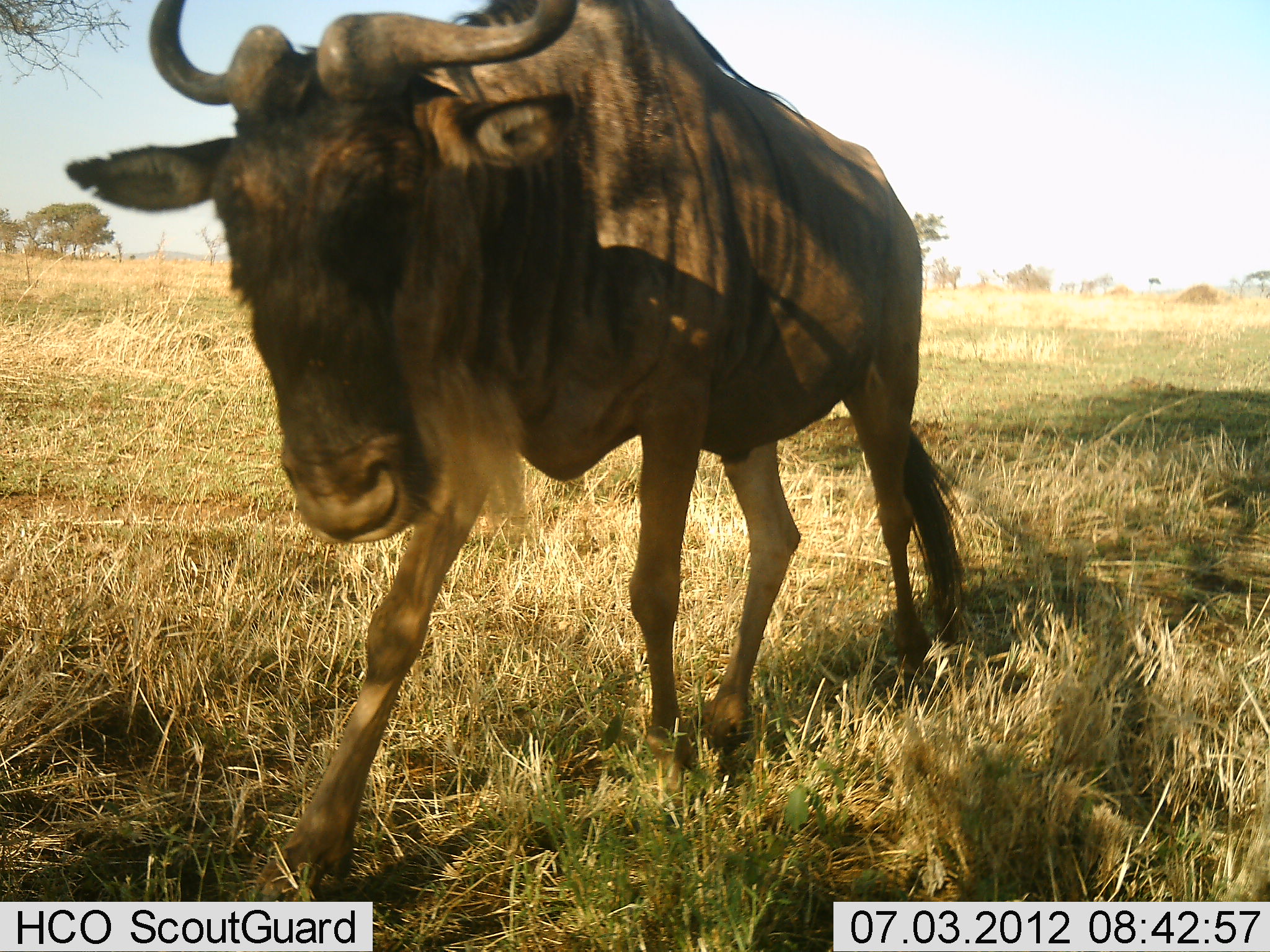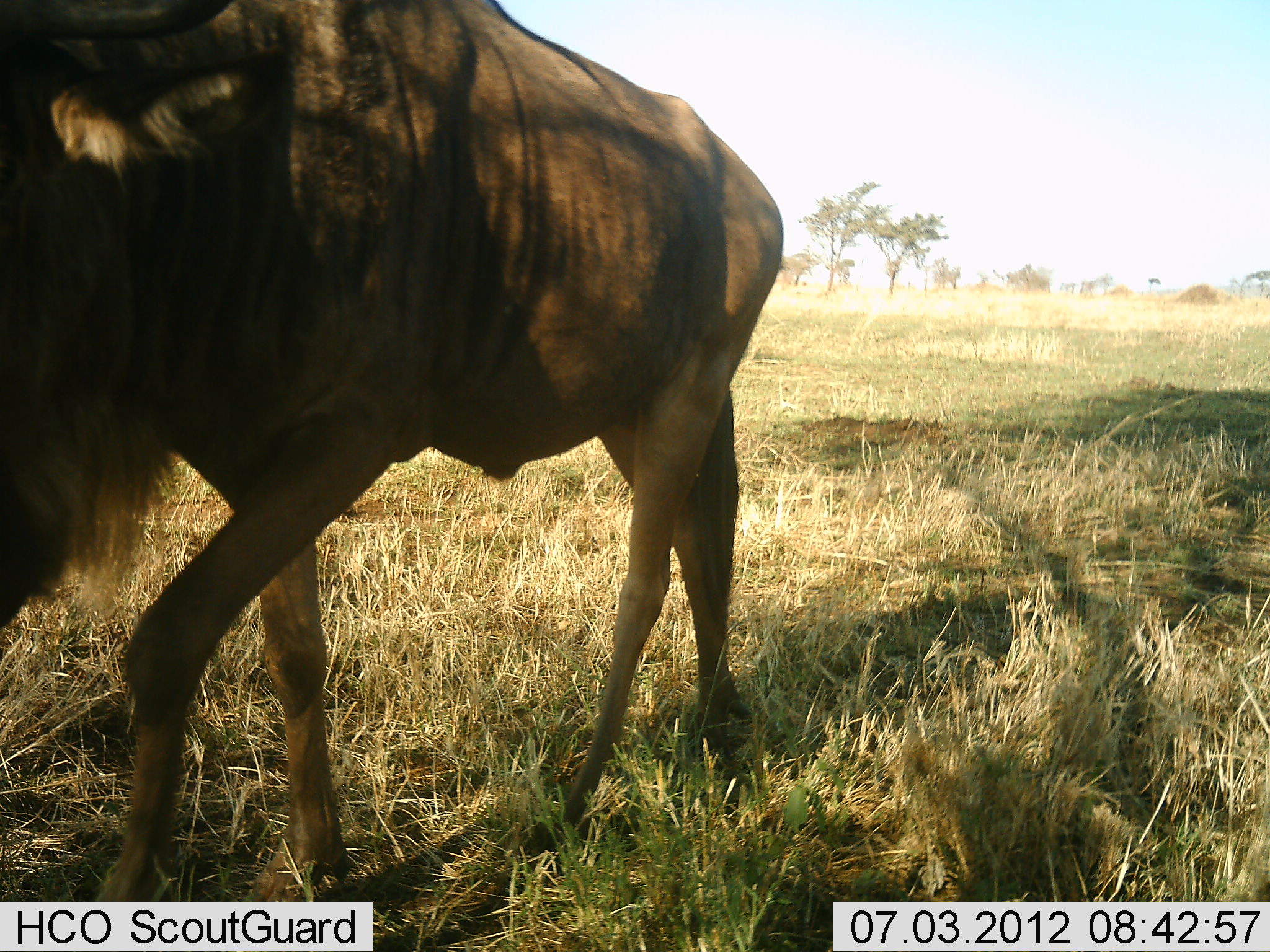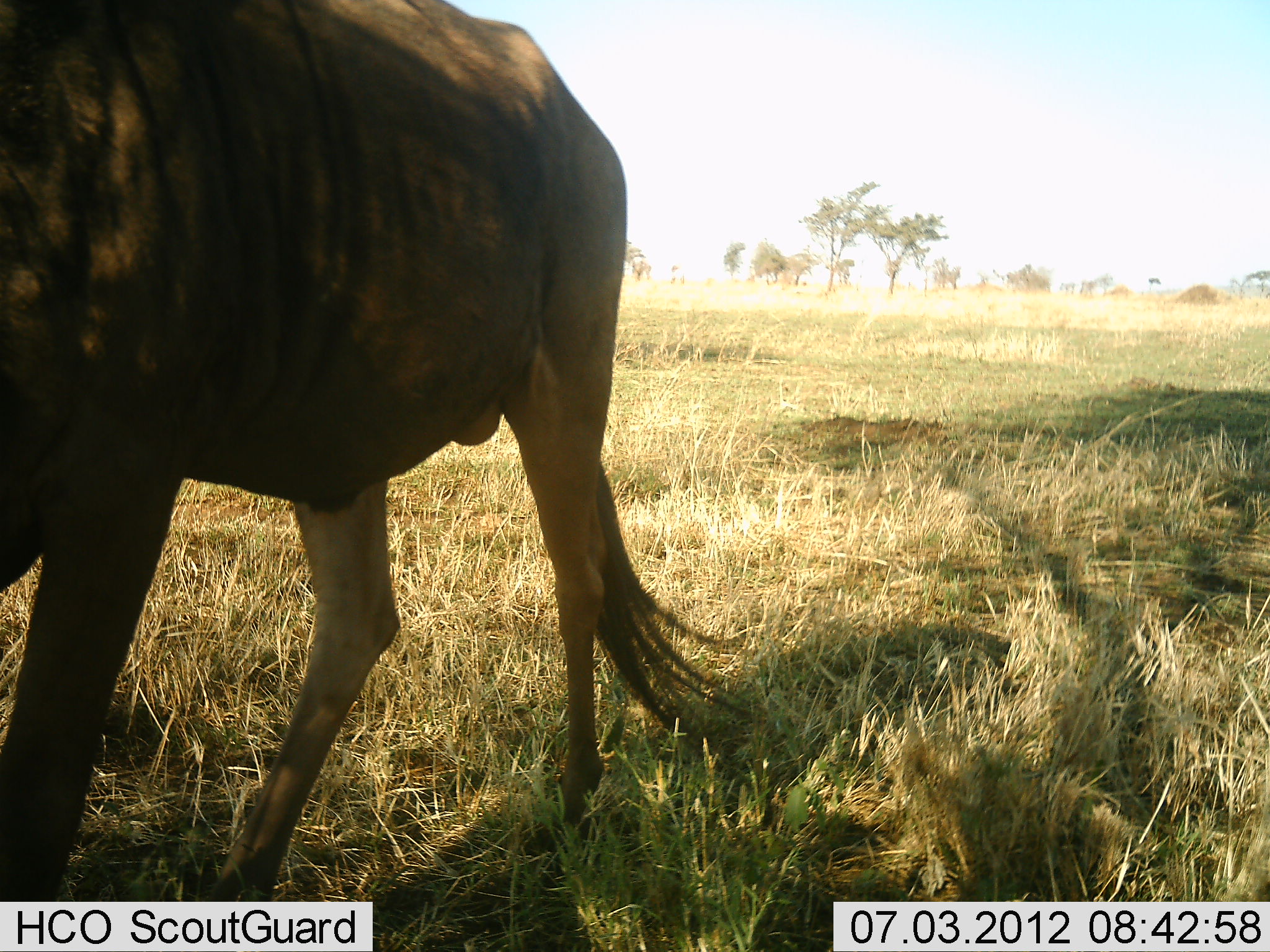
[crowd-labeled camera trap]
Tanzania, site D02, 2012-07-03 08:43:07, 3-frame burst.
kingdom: Animalia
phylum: Chordata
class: Mammalia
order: Artiodactyla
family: Bovidae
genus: Connochaetes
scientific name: Connochaetes taurinus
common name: blue wildebeest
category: wildebeest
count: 1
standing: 0%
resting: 0%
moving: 100%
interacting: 0%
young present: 0%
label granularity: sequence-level